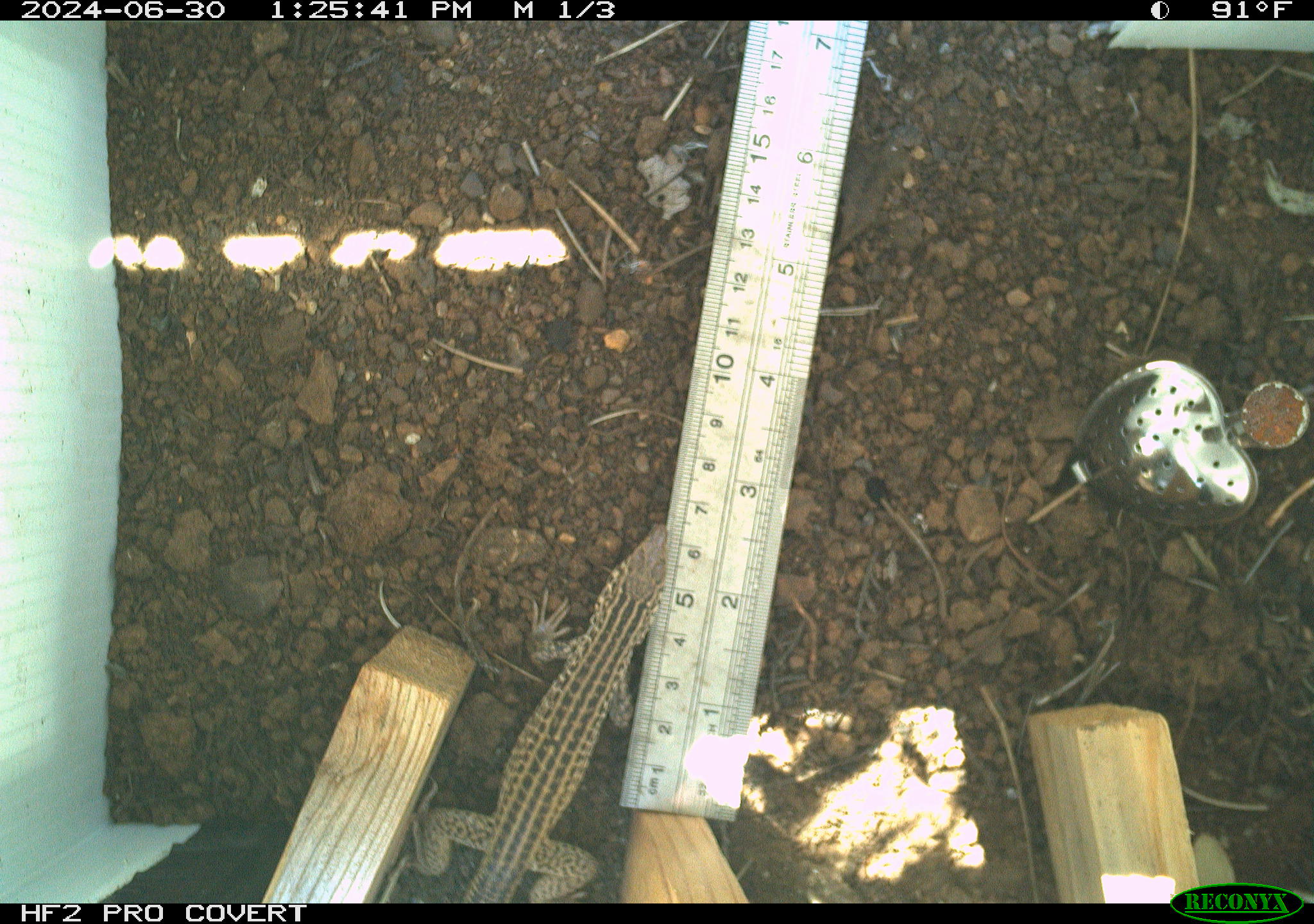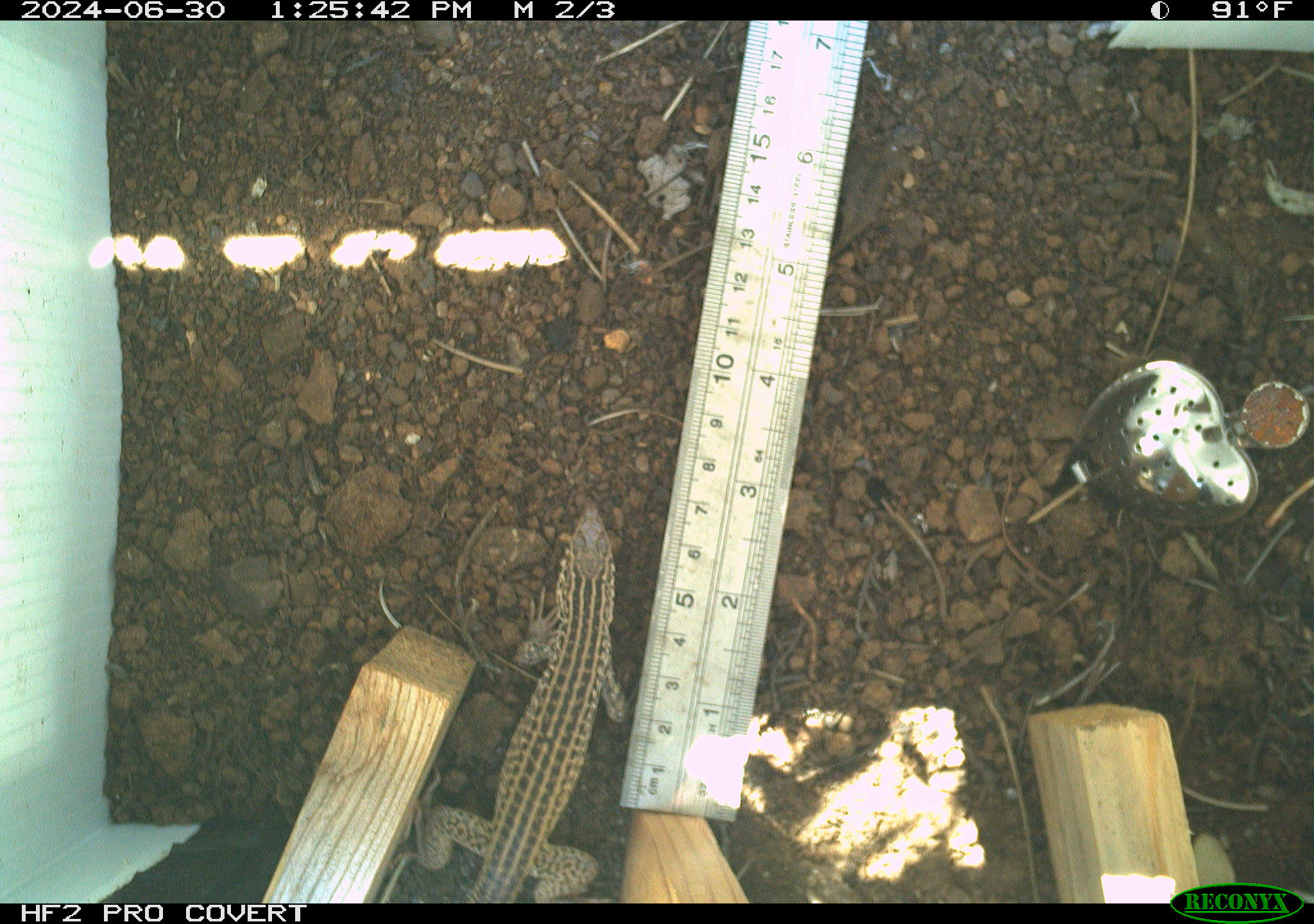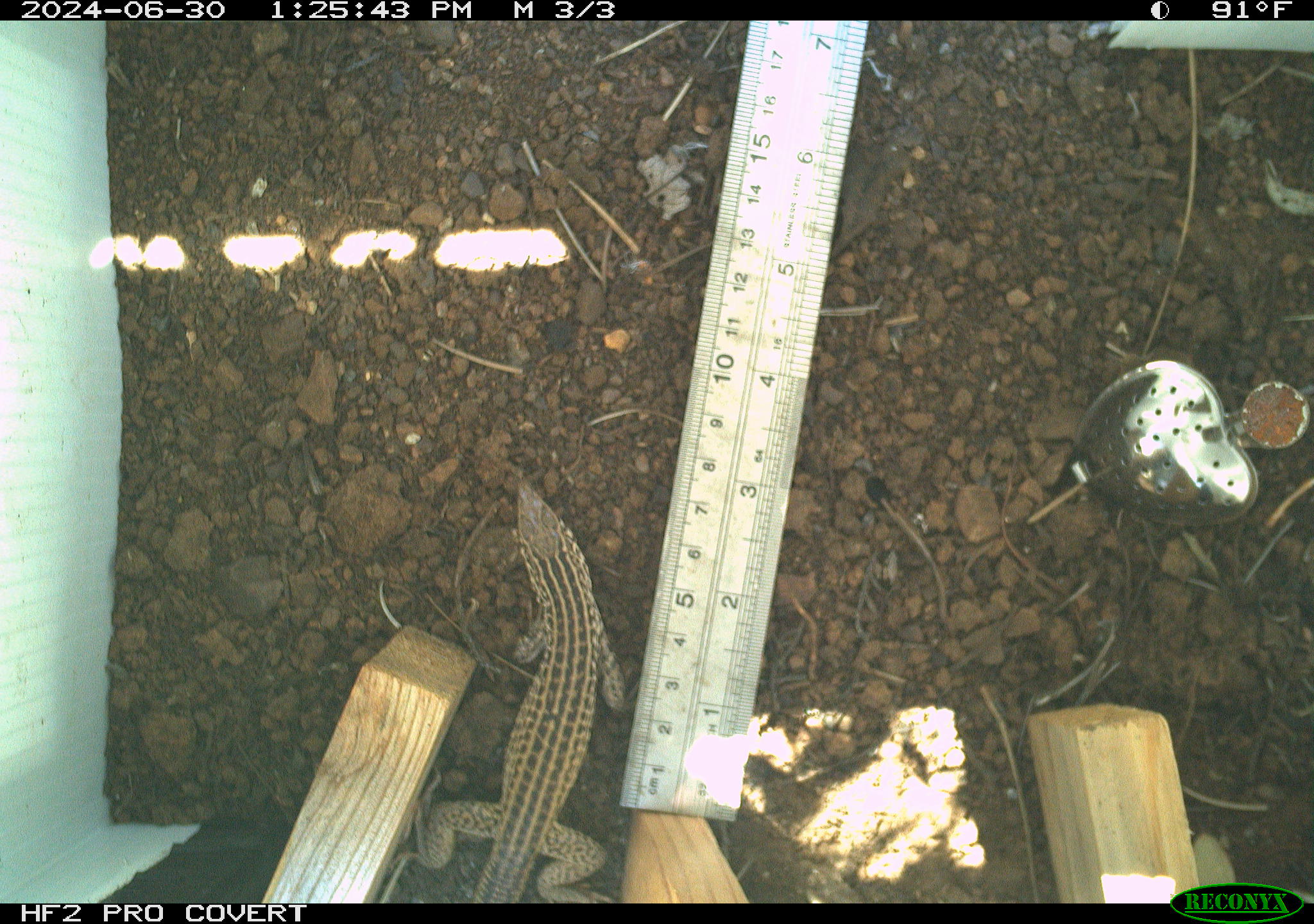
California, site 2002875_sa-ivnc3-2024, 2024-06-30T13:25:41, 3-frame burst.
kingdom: Animalia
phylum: Chordata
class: Reptilia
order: Squamata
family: Teiidae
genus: Aspidoscelis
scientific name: Aspidoscelis tigris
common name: western whiptail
Western whiptail (Aspidoscelis tigris).